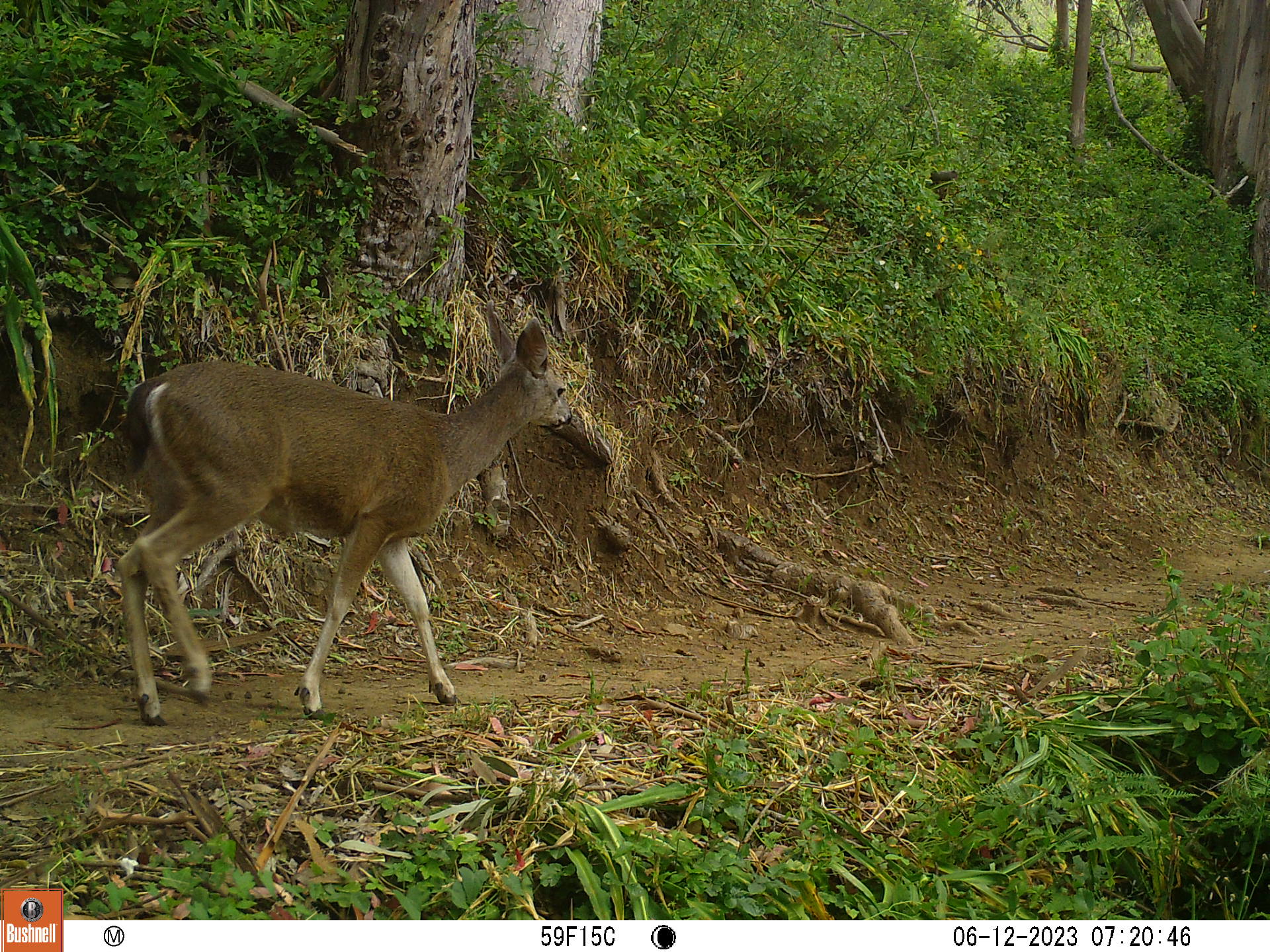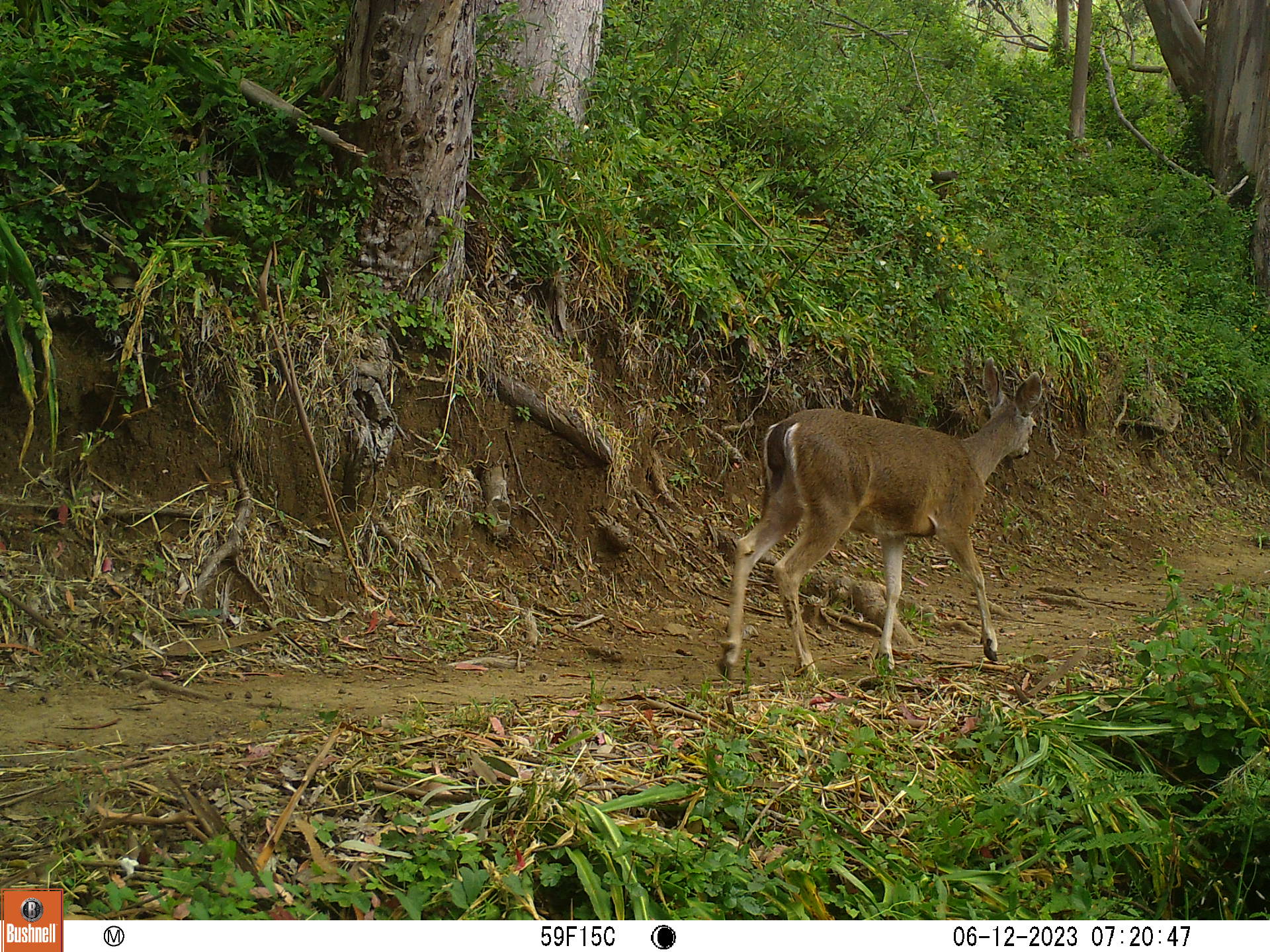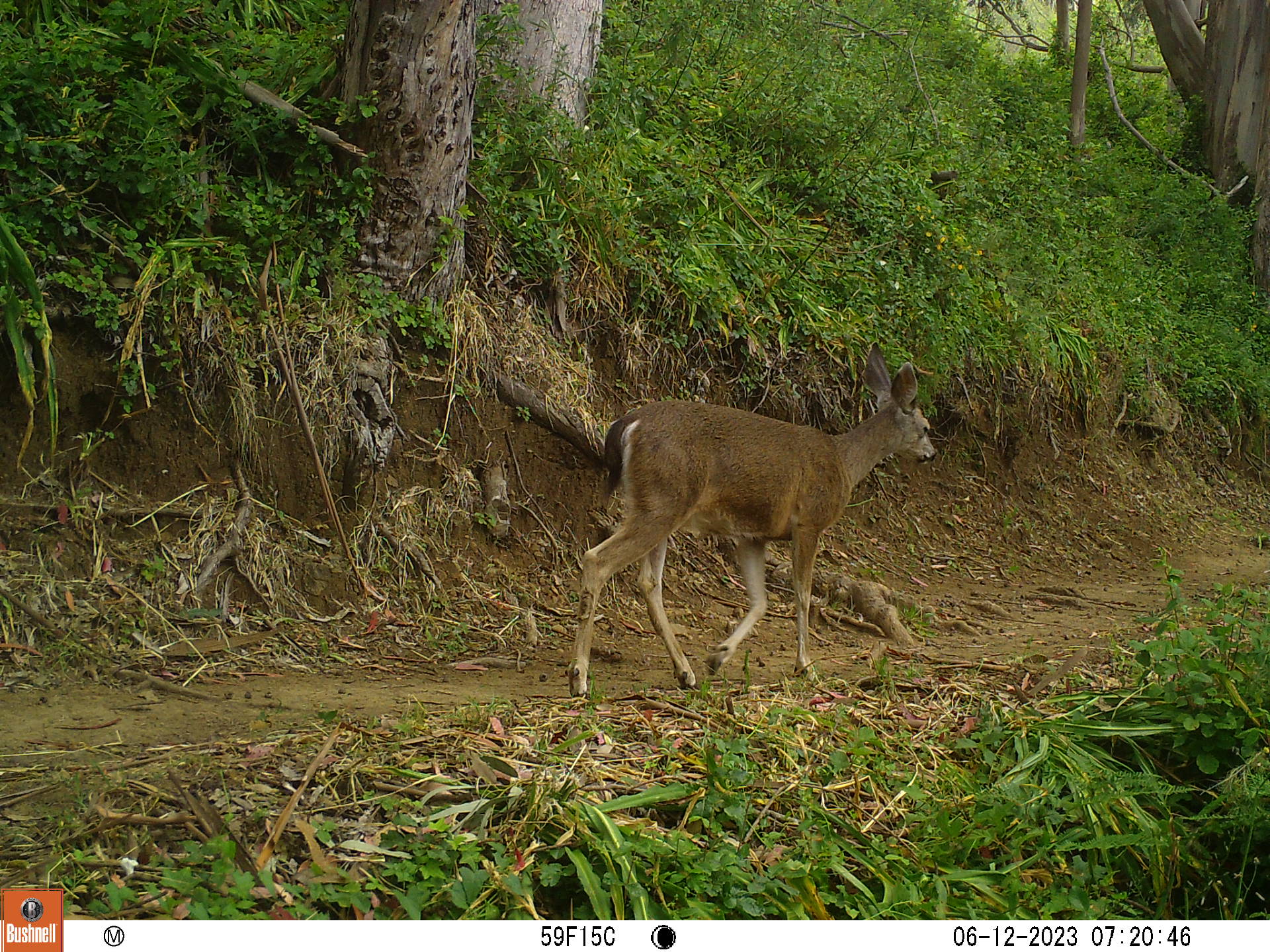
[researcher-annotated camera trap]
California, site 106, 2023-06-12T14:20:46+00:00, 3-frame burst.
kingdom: Animalia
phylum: Chordata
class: Mammalia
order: Artiodactyla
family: Cervidae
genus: Odocoileus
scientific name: Odocoileus hemionus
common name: mule deer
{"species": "mule deer (Odocoileus hemionus)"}